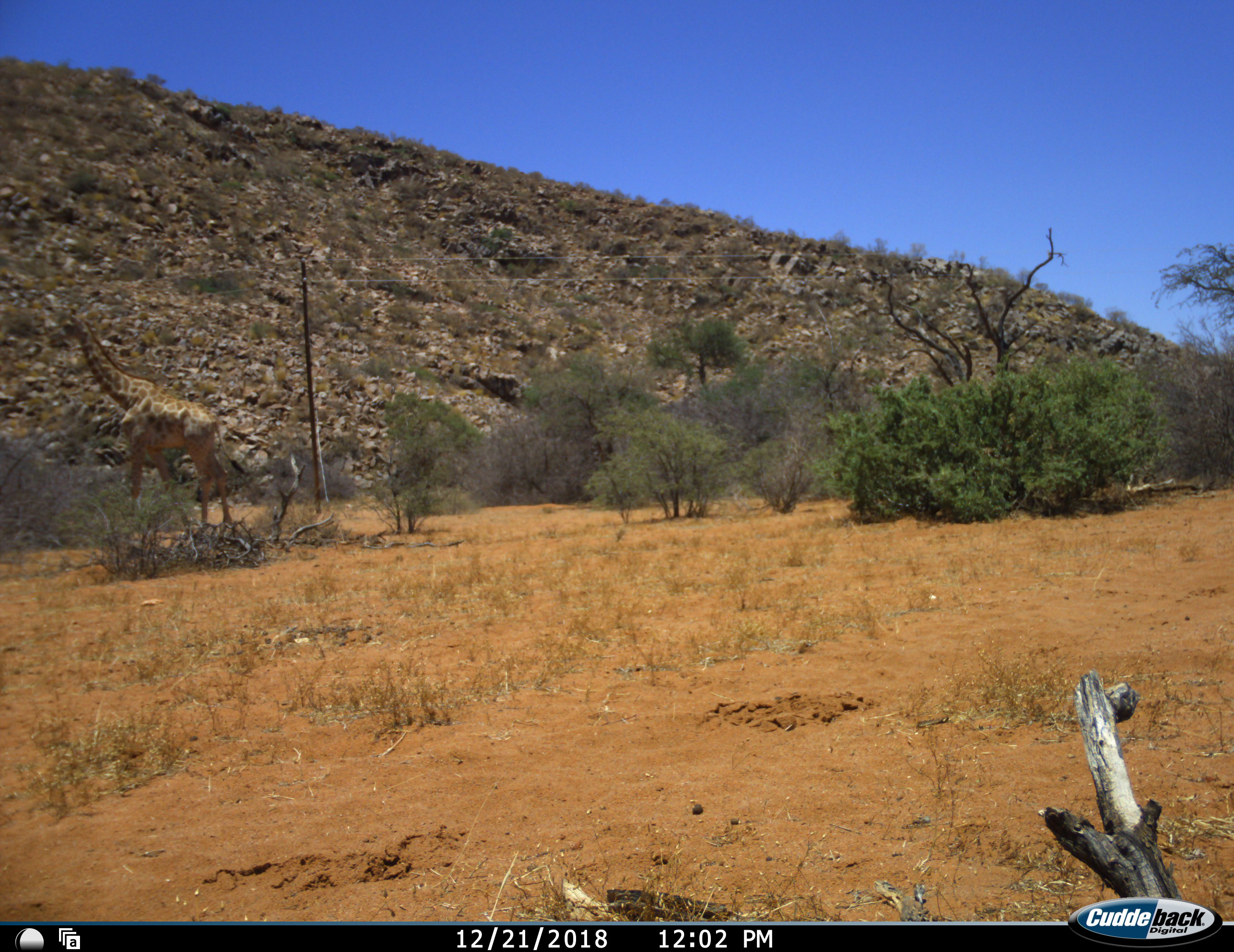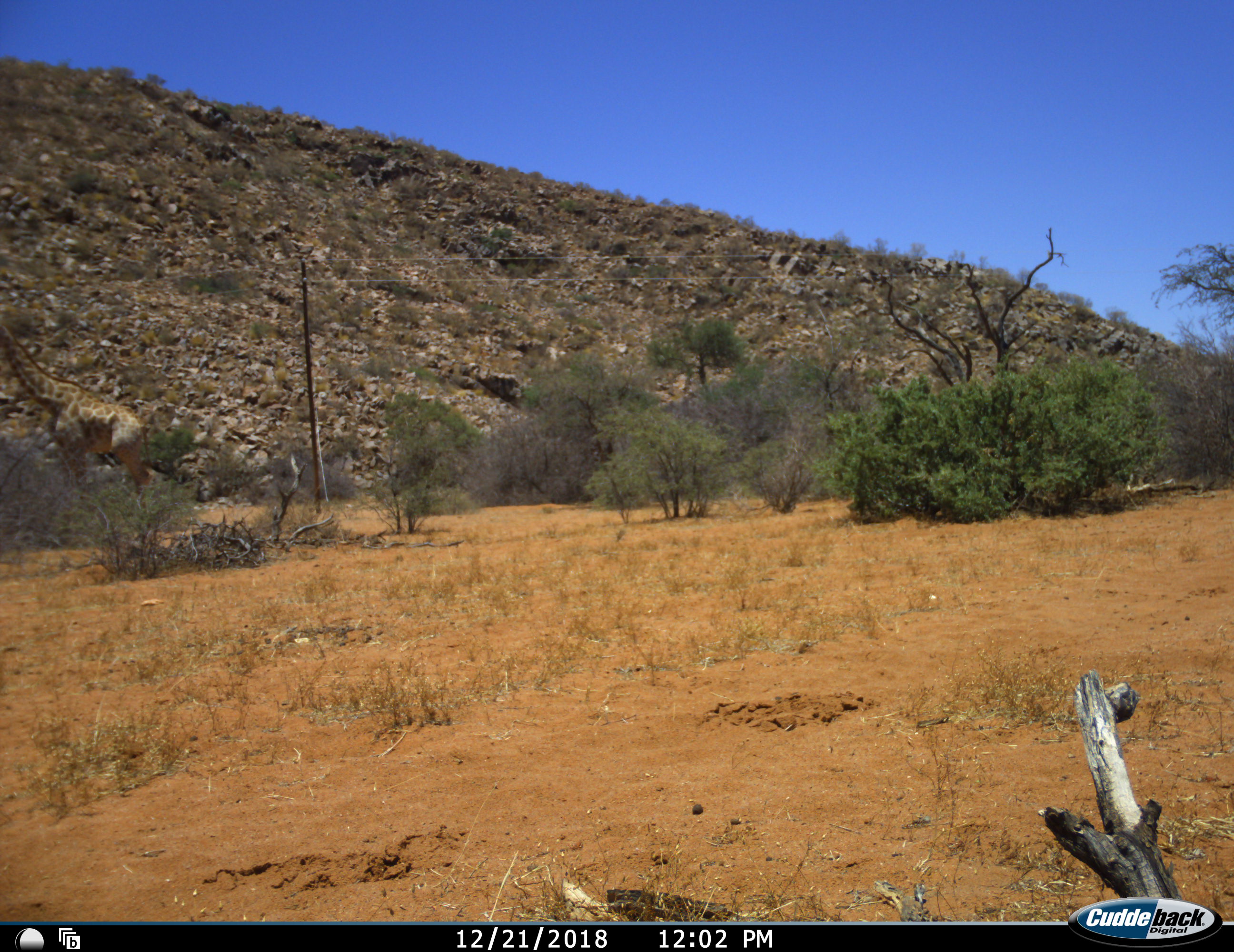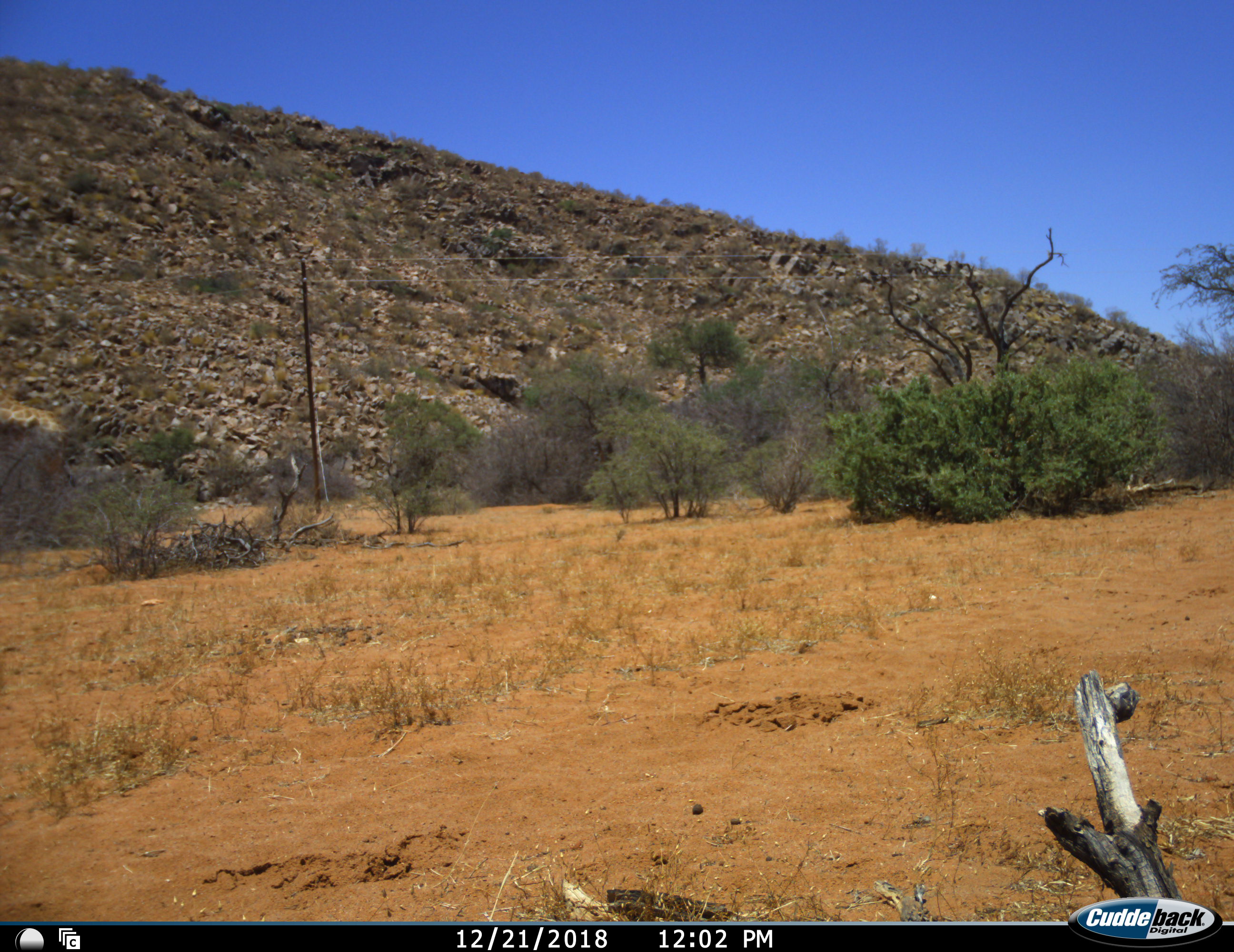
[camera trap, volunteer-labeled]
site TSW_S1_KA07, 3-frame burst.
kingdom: Animalia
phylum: Chordata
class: Mammalia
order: Artiodactyla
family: Giraffidae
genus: Giraffa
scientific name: Giraffa camelopardalis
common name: giraffe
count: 1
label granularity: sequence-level